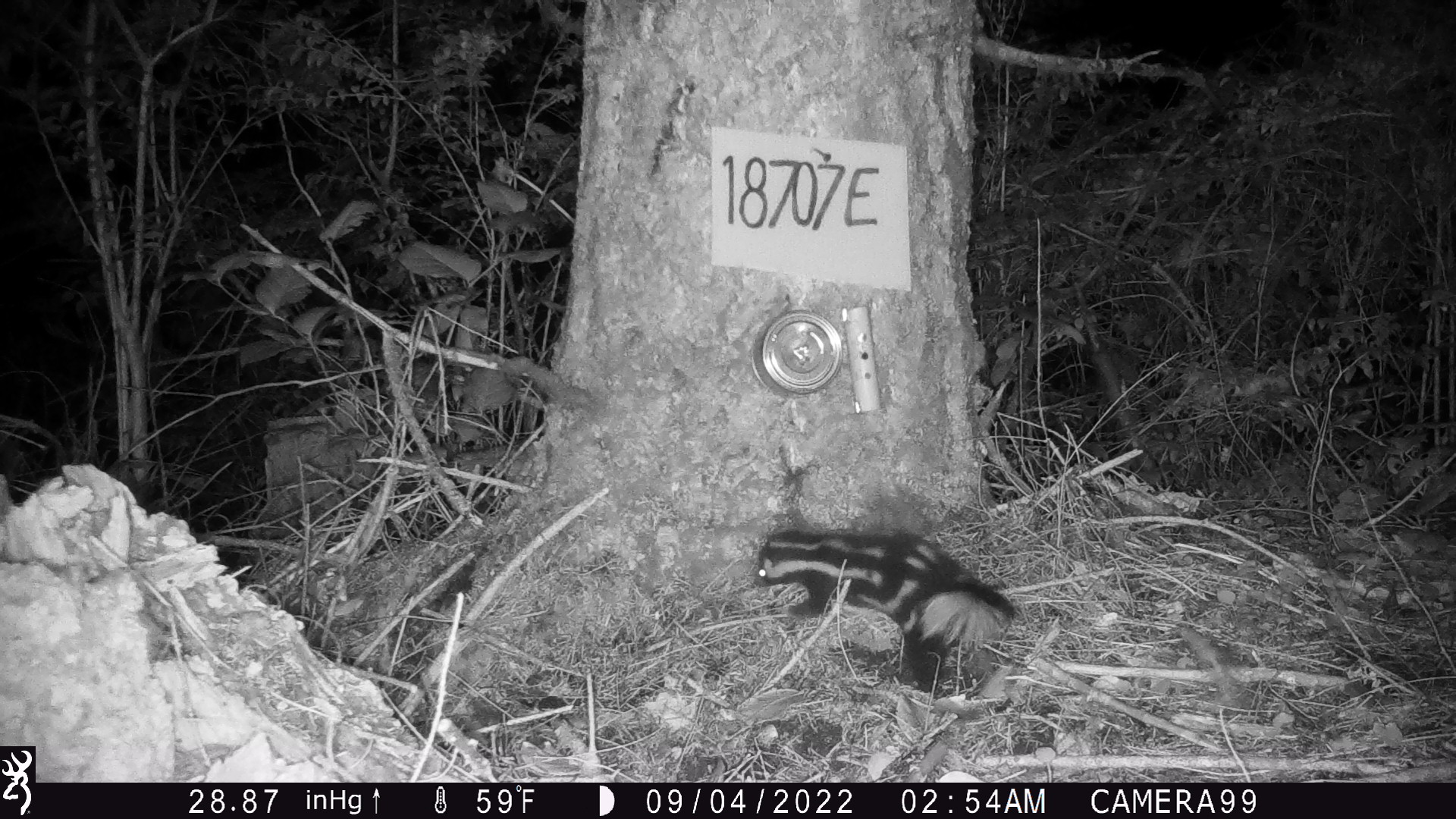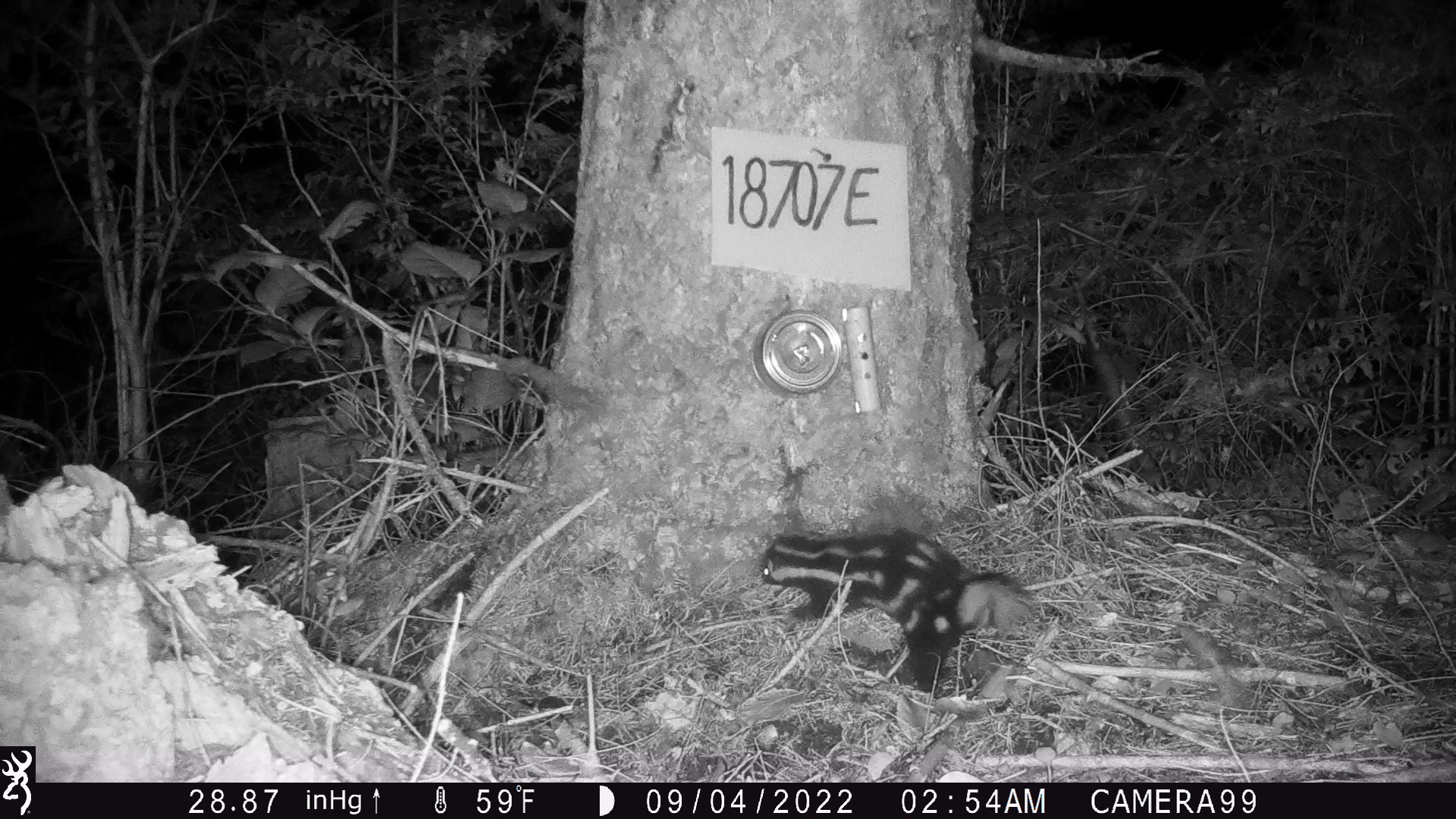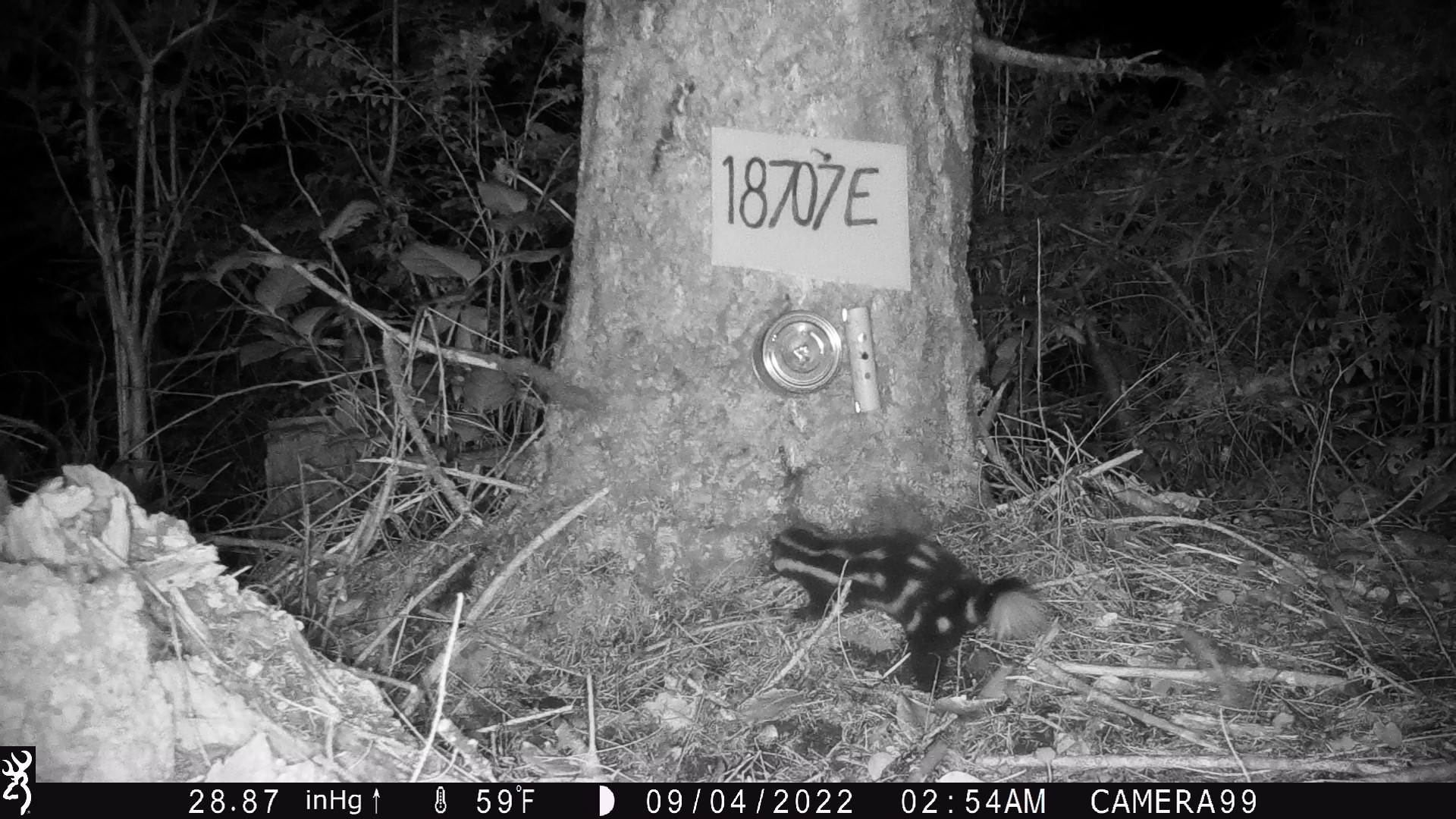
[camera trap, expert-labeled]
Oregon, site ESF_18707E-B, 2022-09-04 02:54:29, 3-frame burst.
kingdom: Animalia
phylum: Chordata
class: Mammalia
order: Carnivora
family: Mephitidae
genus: Spilogale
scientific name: Spilogale gracilis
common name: western spotted skunk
Western spotted skunk (Spilogale gracilis).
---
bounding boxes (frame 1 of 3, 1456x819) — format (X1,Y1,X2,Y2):
western spotted skunk: (750,526,1036,699)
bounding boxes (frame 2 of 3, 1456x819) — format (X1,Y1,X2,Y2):
western spotted skunk: (753,525,1038,697)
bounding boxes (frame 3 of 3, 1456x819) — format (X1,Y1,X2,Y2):
western spotted skunk: (763,515,1049,696)